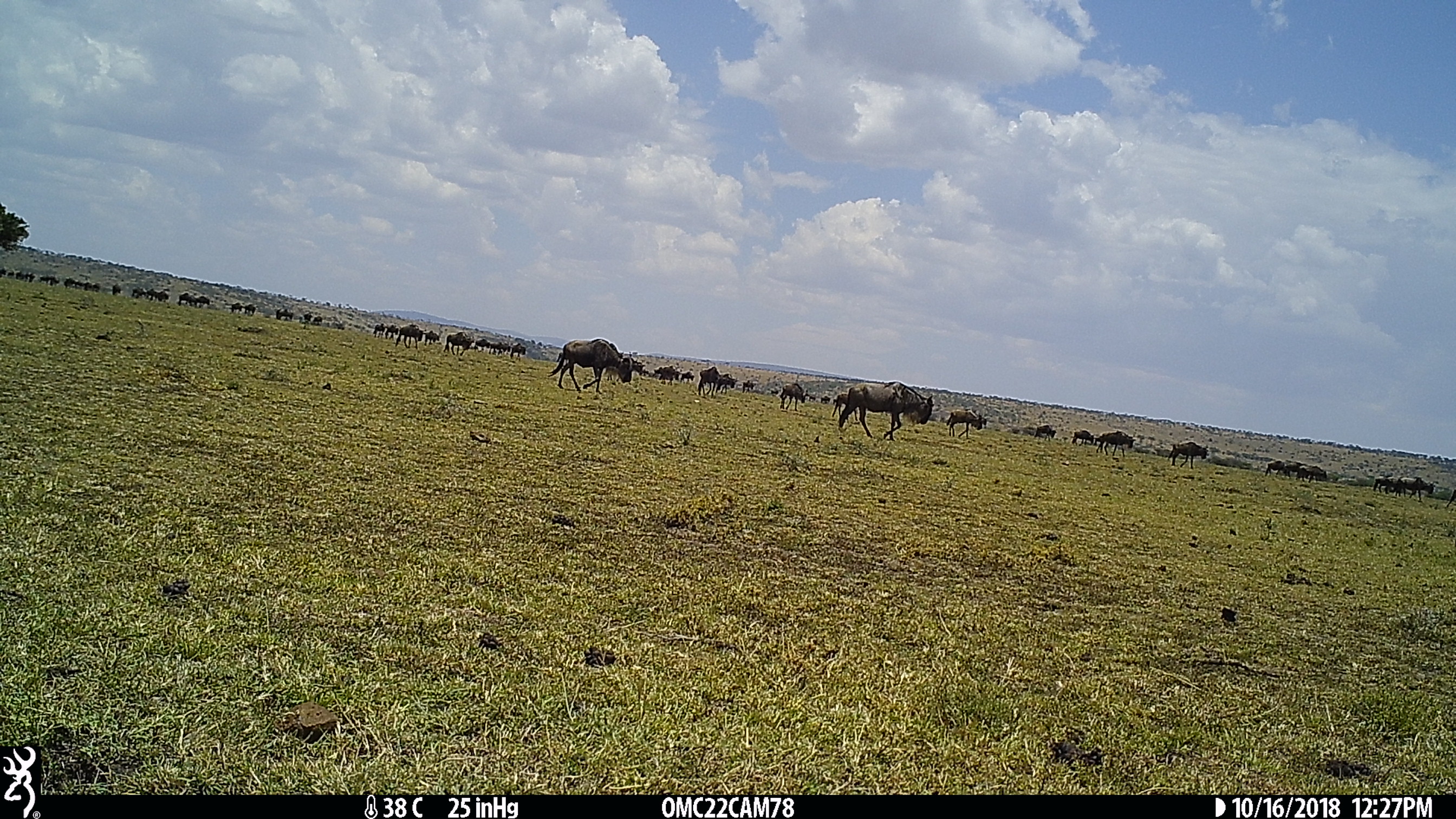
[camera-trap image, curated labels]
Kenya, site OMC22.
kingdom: Animalia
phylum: Chordata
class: Mammalia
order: Artiodactyla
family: Bovidae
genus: Connochaetes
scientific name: Connochaetes taurinus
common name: blue wildebeest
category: wildebeest